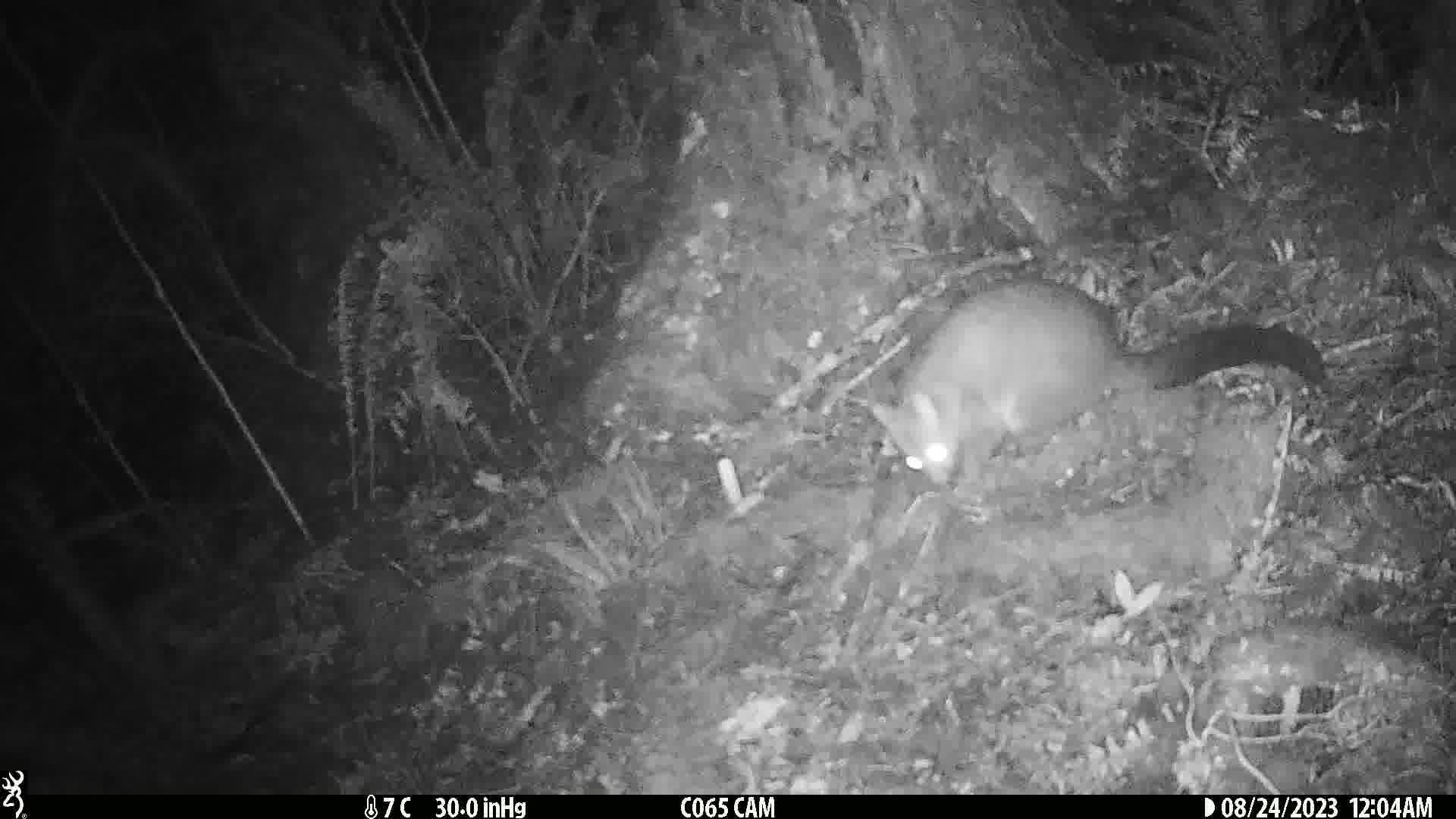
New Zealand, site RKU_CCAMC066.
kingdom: Animalia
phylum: Chordata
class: Mammalia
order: Diprotodontia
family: Phalangeridae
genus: Trichosurus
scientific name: Trichosurus vulpecula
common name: common brushtail possum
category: possum